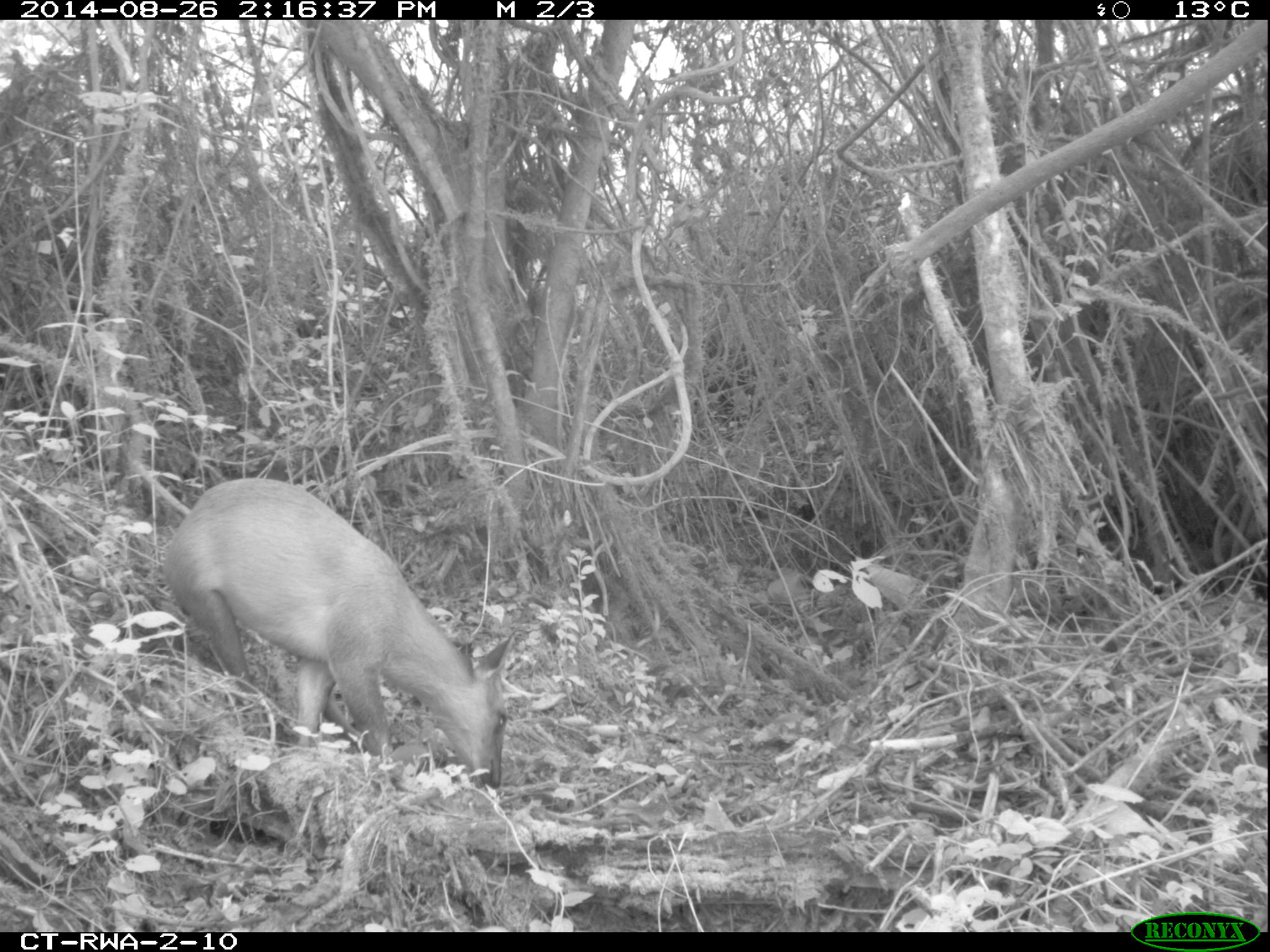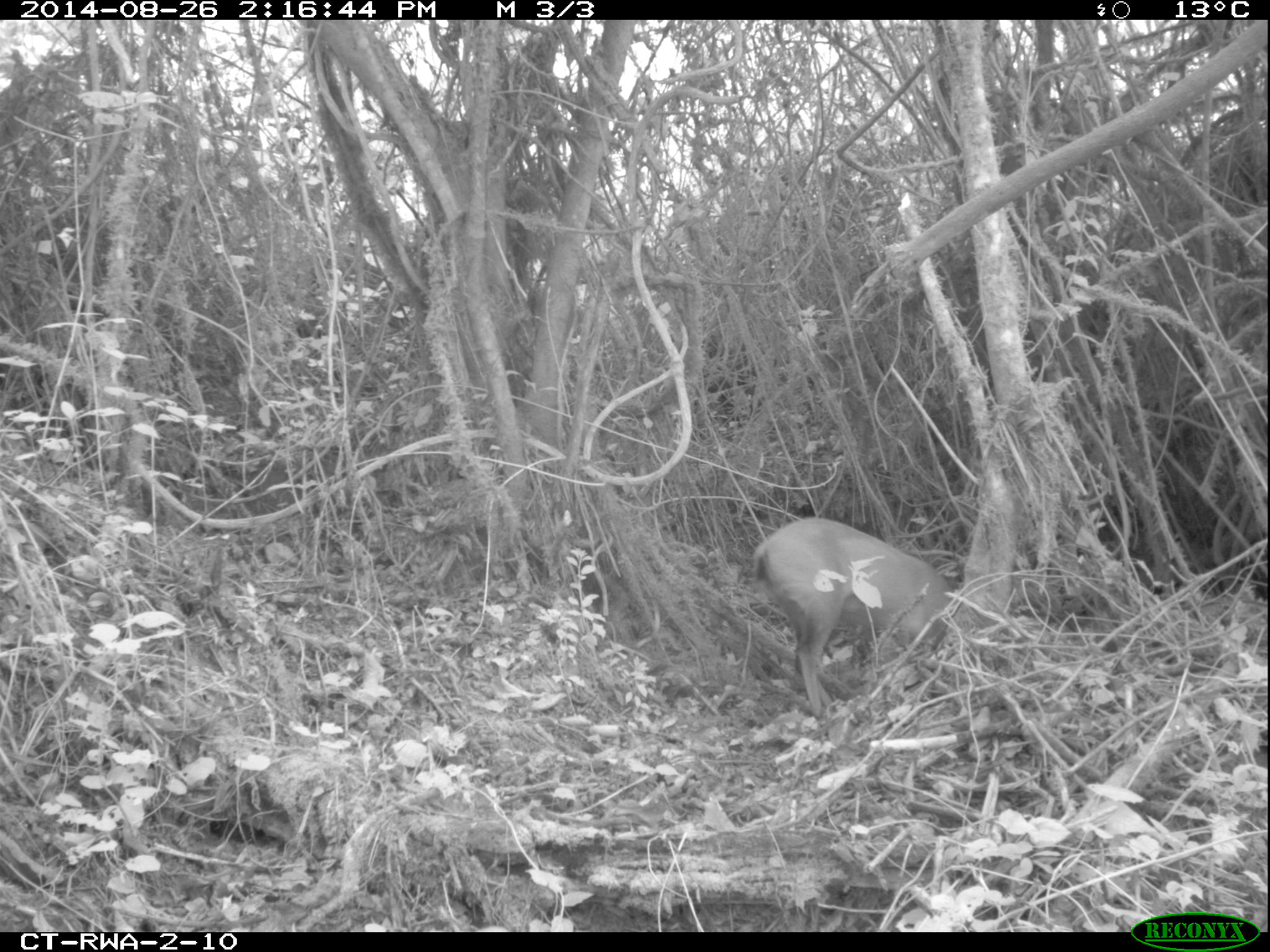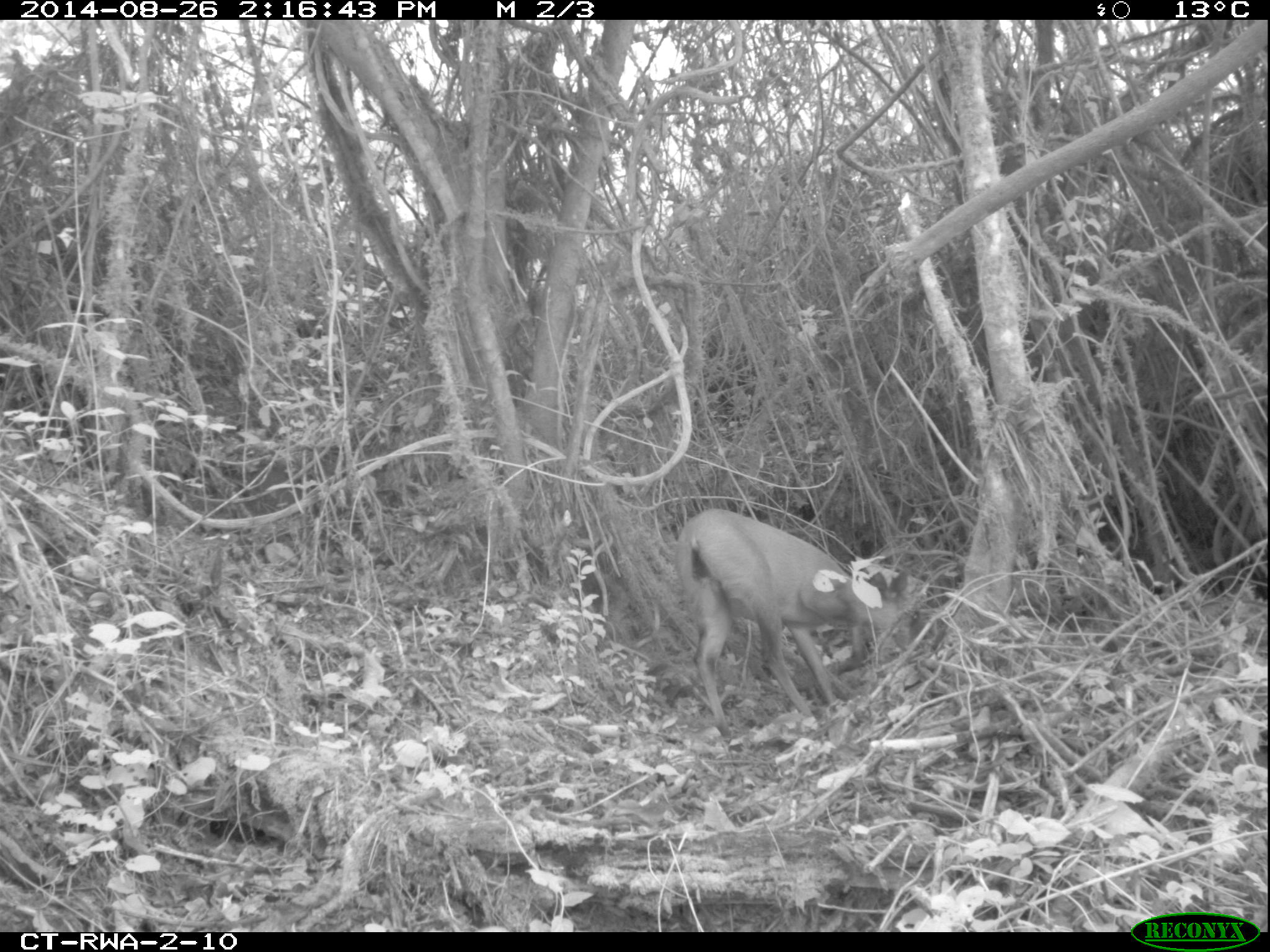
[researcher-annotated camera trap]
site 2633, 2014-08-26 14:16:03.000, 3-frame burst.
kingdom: Animalia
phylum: Chordata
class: Mammalia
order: Artiodactyla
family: Bovidae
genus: Cephalophus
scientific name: Cephalophus nigrifrons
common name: black-fronted duiker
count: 1